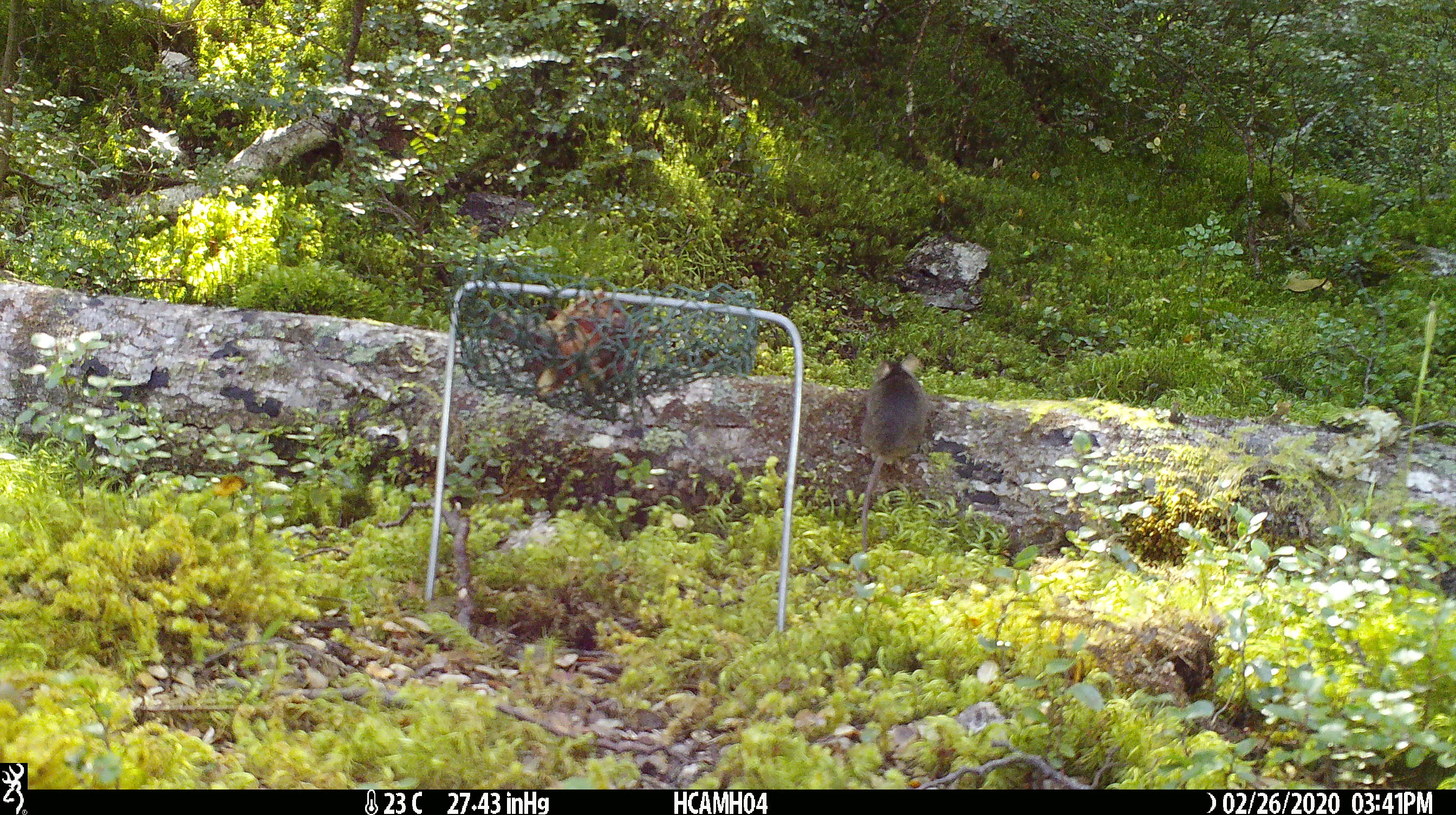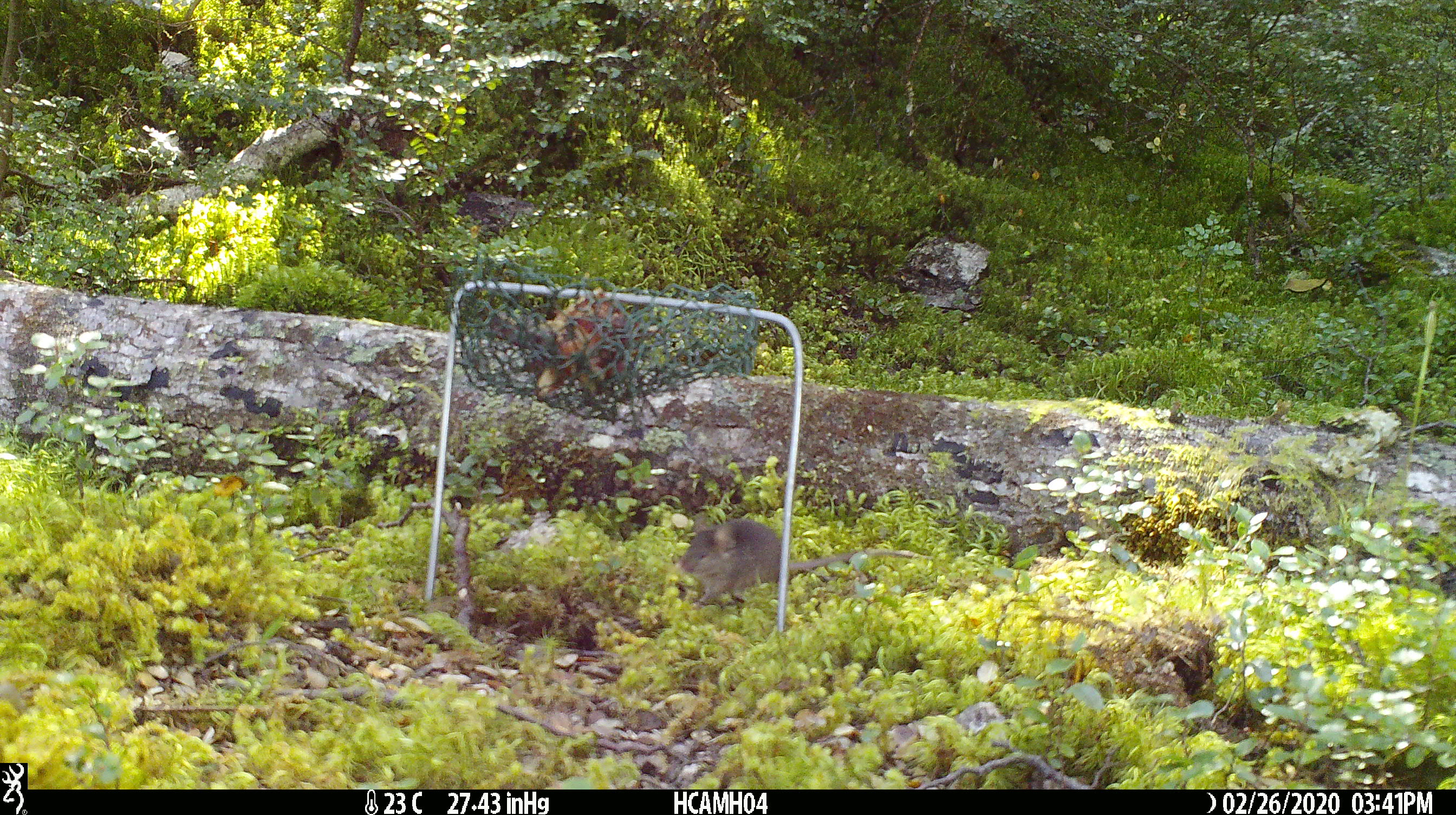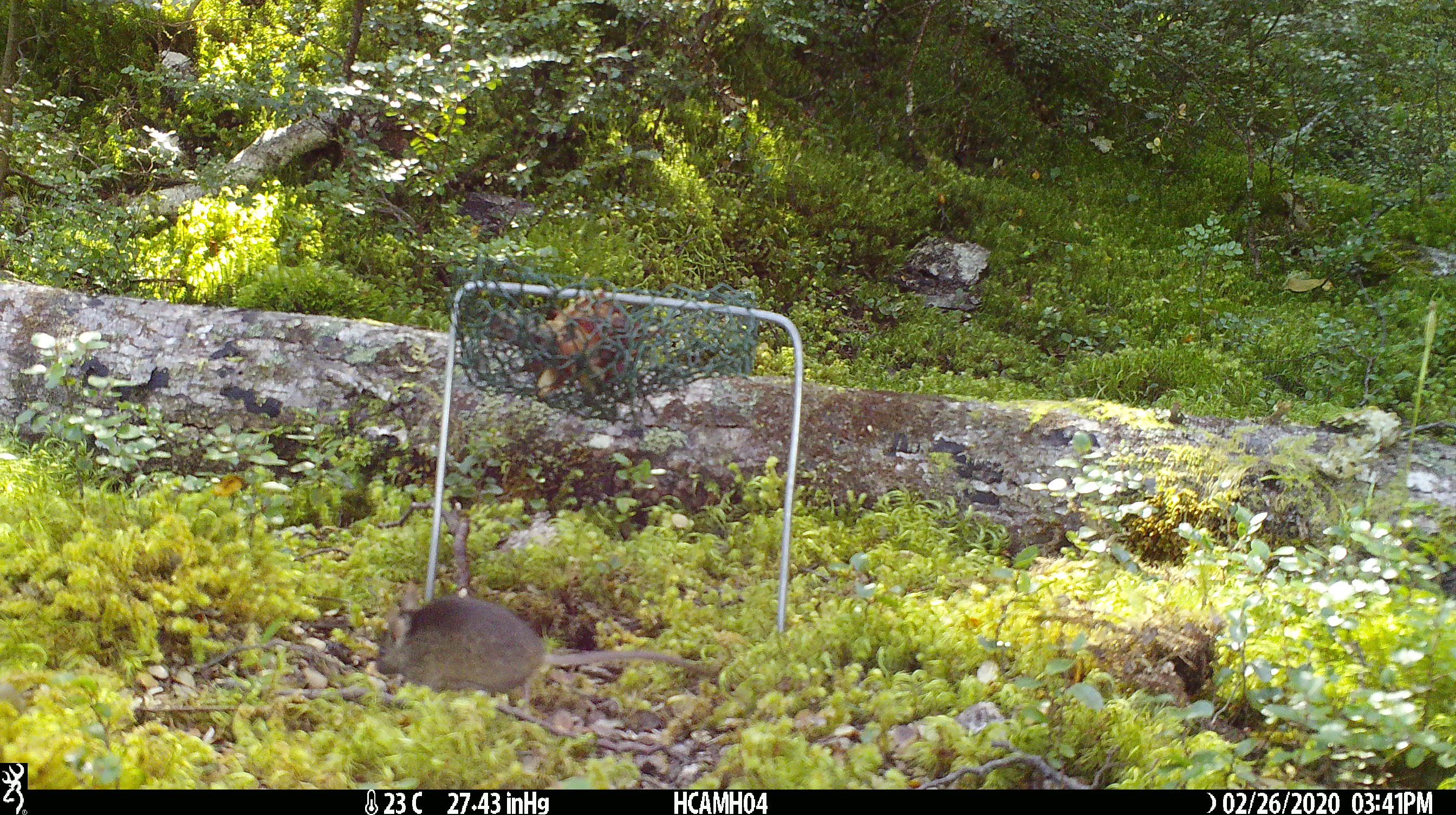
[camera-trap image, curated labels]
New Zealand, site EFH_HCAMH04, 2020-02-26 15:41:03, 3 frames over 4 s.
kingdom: Animalia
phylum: Chordata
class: Mammalia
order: Rodentia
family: Muridae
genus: Mus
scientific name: Mus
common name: mouse